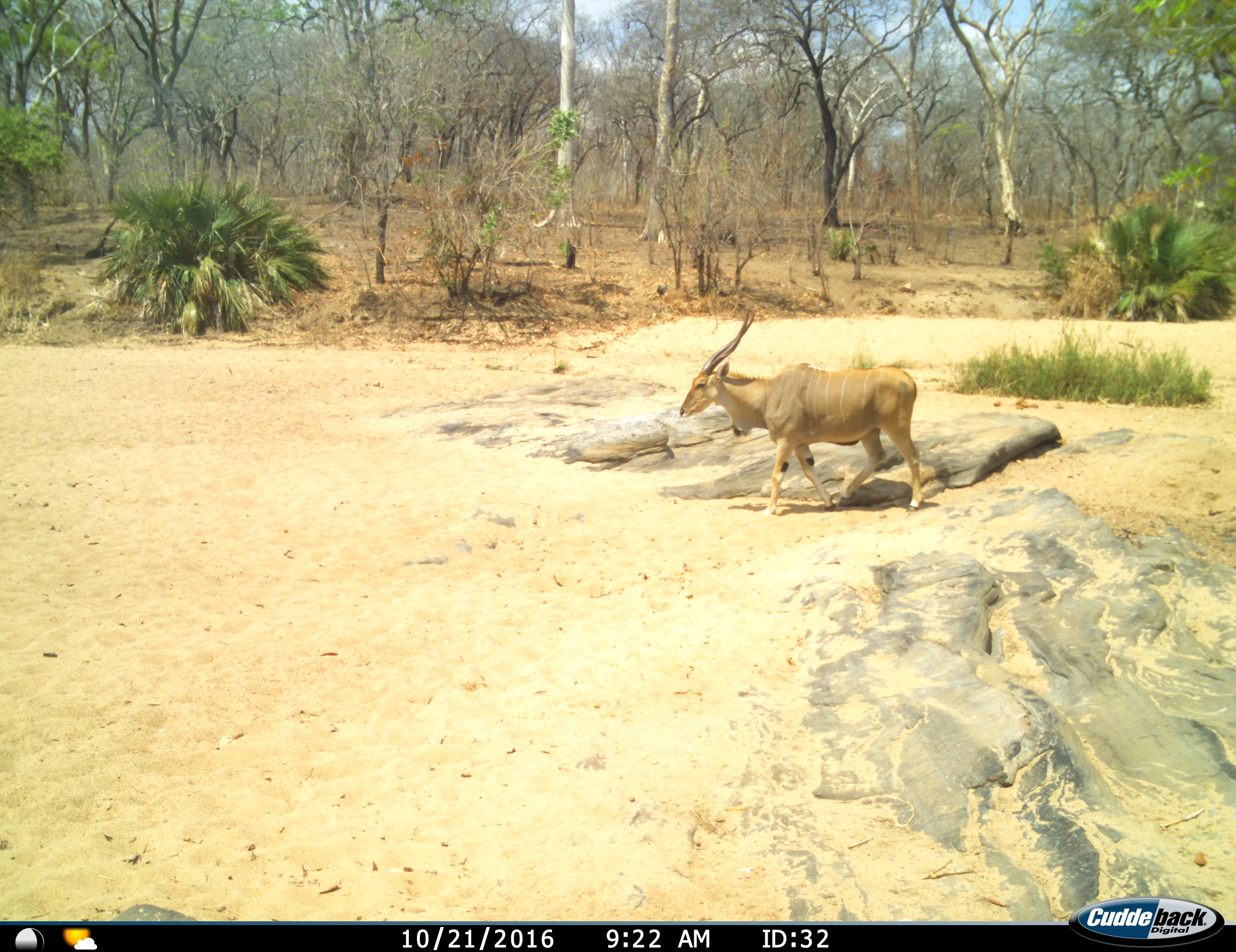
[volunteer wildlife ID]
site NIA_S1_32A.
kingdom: Animalia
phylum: Chordata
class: Mammalia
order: Artiodactyla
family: Bovidae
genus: Tragelaphus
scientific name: Tragelaphus oryx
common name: eland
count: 1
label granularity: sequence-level